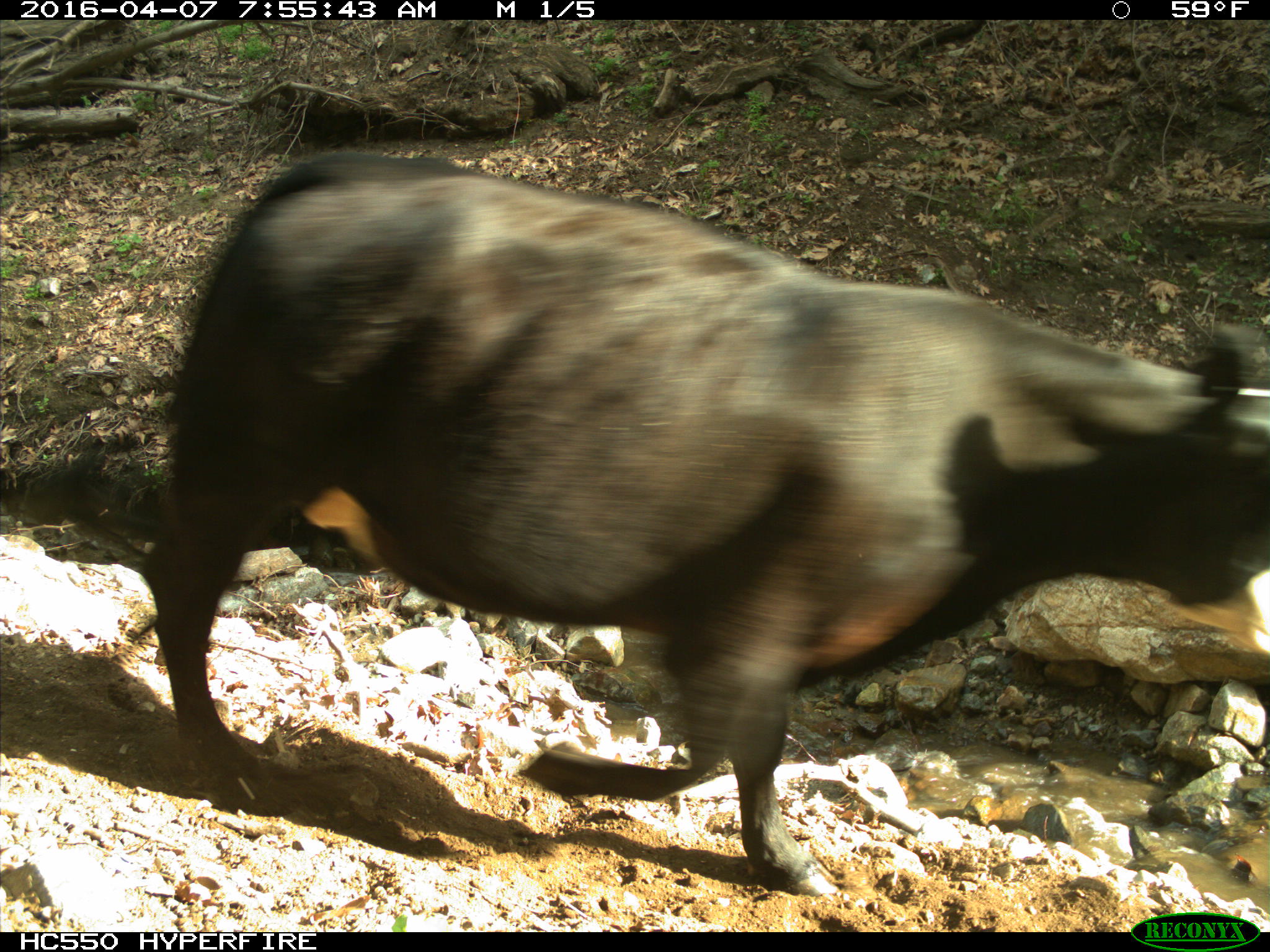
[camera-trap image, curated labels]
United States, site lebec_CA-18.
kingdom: Animalia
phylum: Chordata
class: Mammalia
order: Artiodactyla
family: Bovidae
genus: Bos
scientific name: Bos taurus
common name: domestic cow